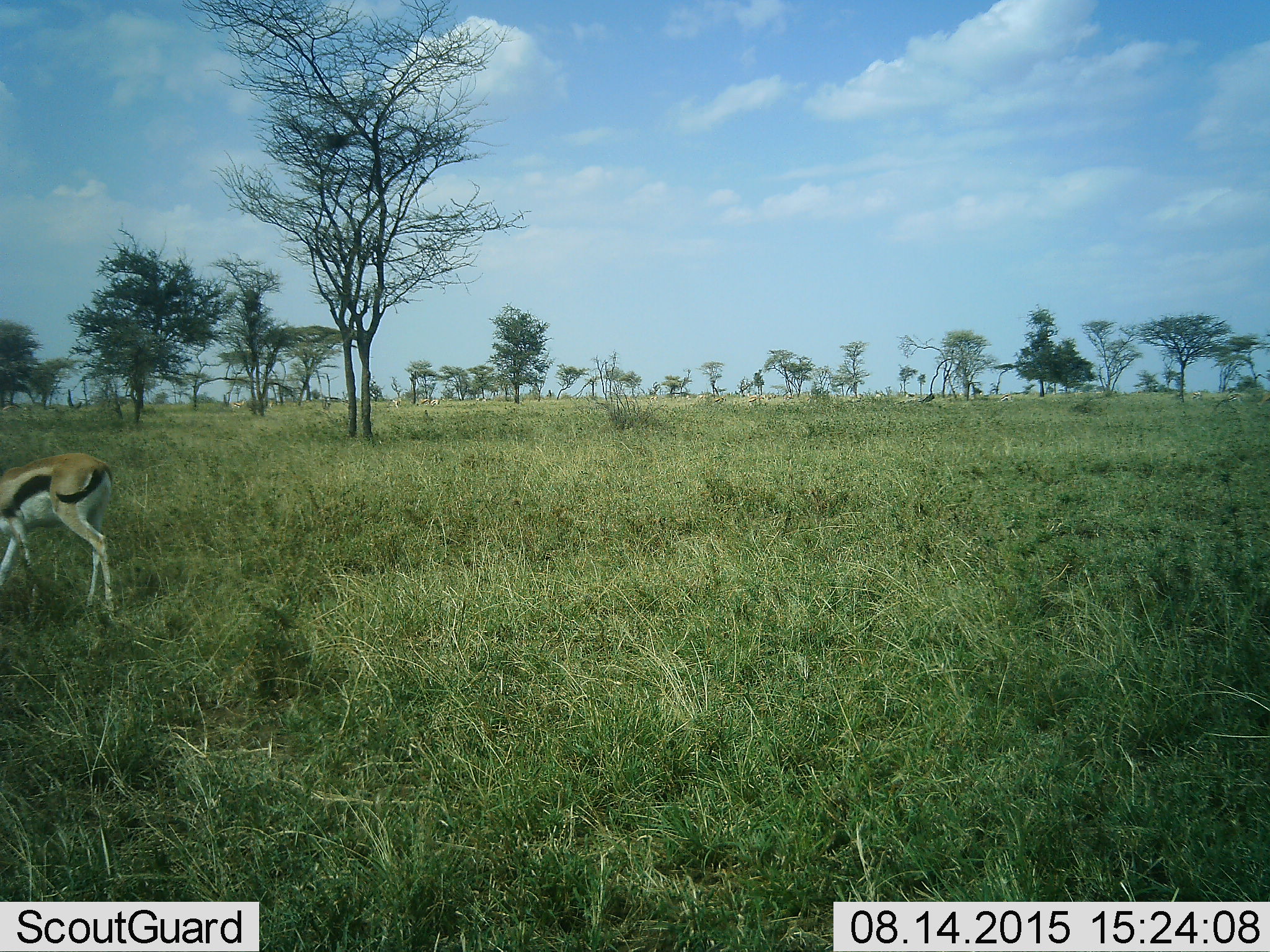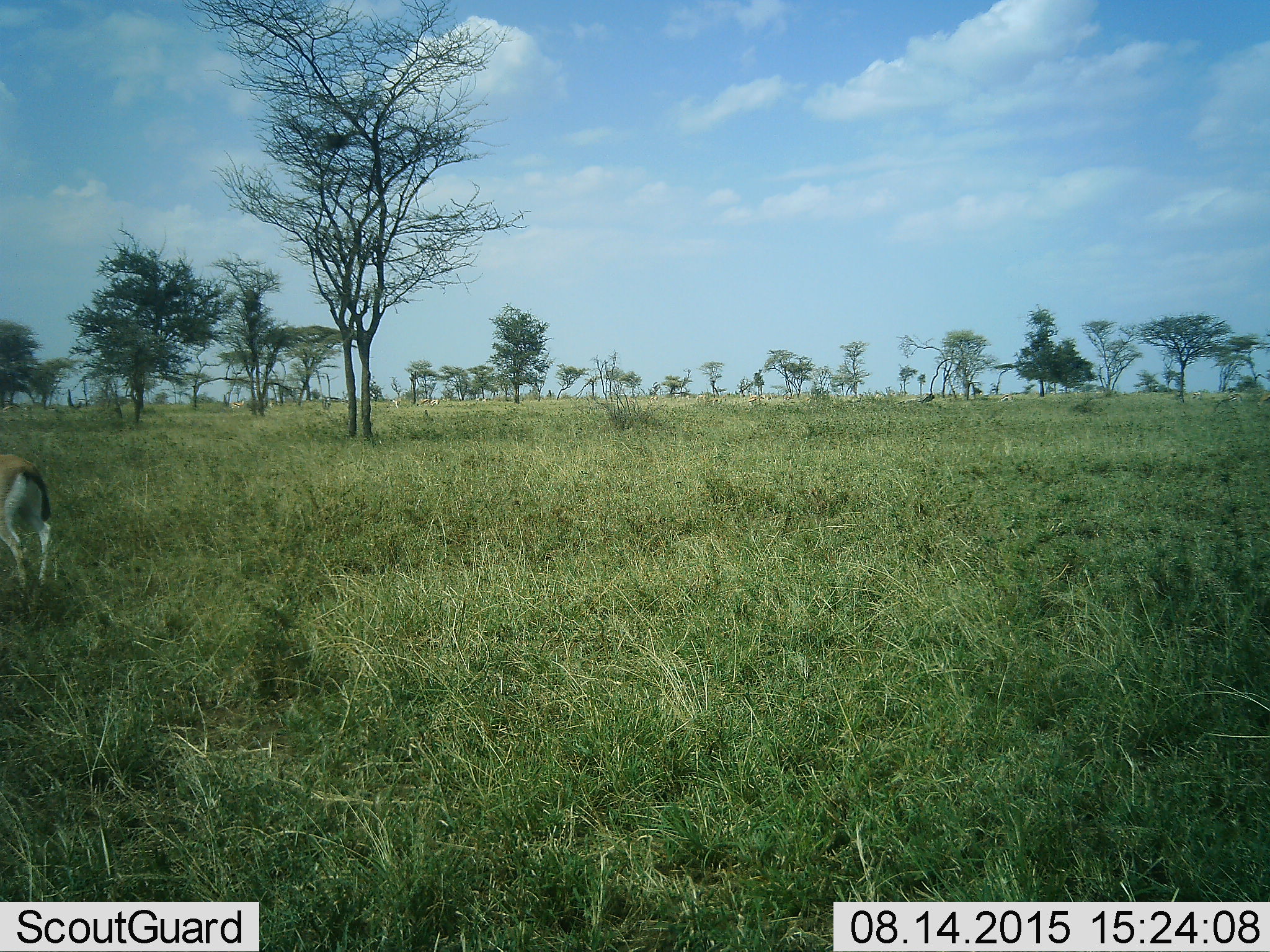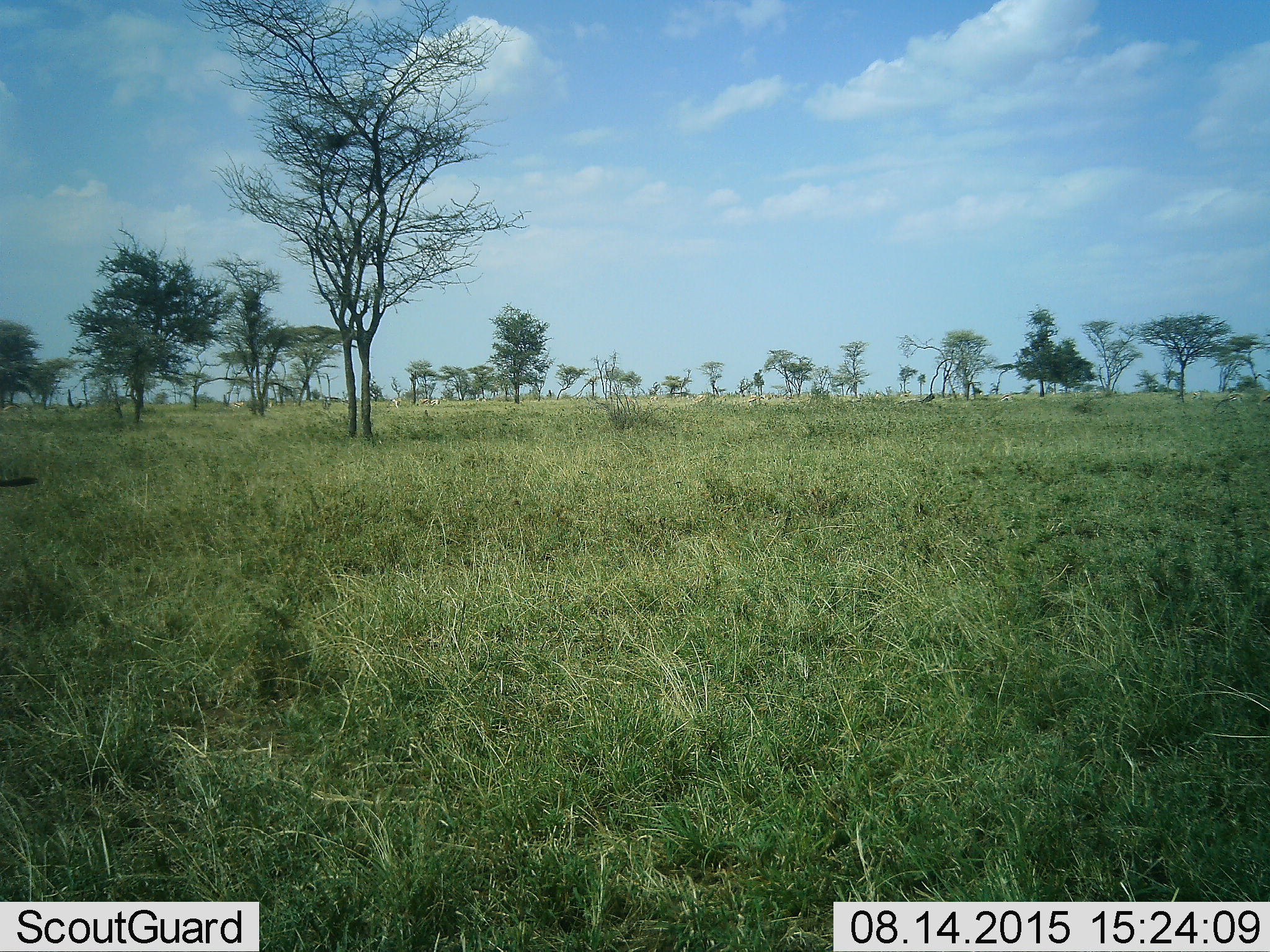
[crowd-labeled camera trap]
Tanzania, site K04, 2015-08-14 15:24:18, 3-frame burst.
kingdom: Animalia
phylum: Chordata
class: Mammalia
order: Artiodactyla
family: Bovidae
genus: Eudorcas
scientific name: Eudorcas thomsonii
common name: thomson's gazelle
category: gazellethomsons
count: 1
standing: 25%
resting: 0%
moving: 100%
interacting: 0%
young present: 0%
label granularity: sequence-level